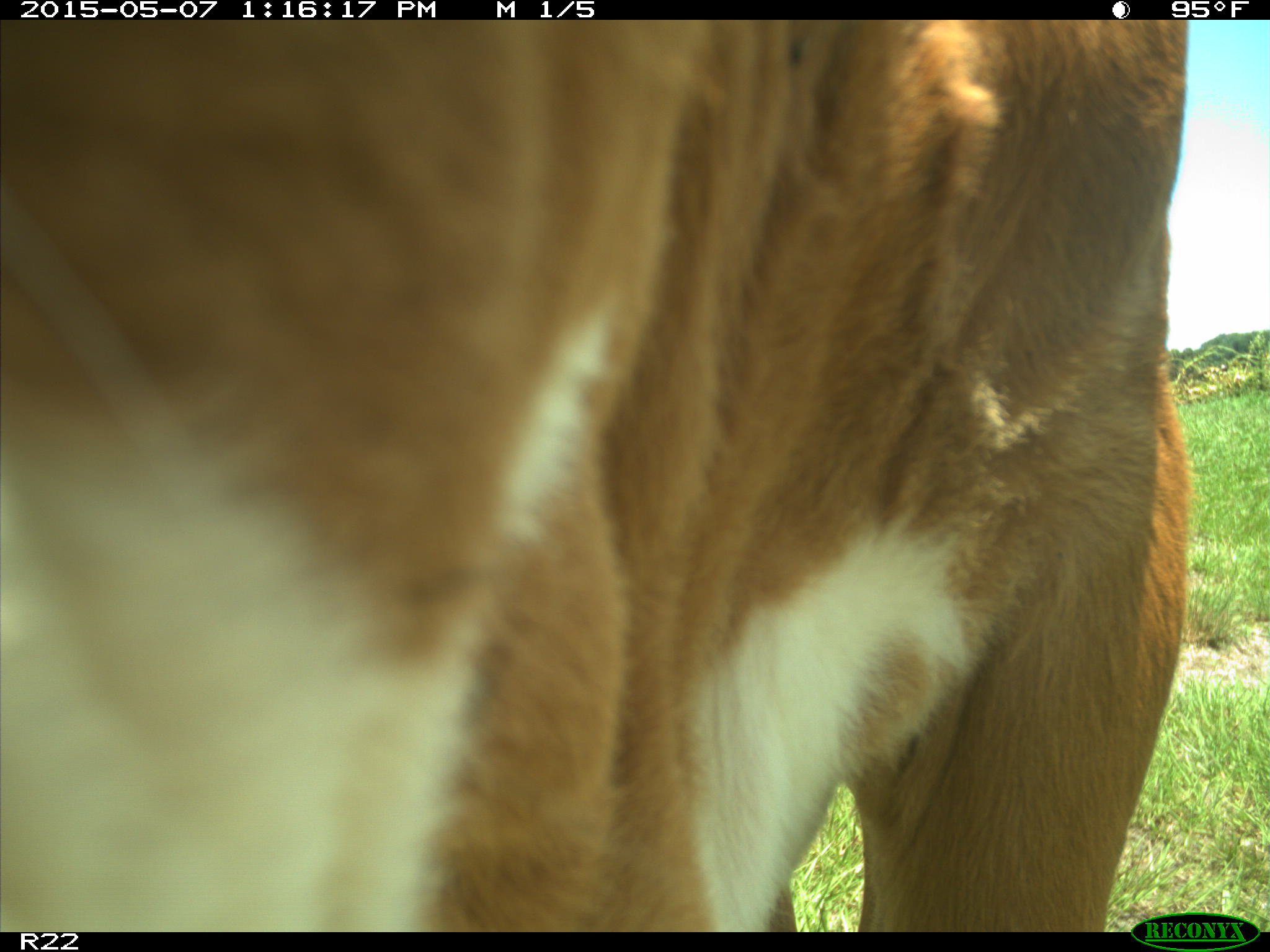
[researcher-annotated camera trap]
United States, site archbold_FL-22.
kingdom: Animalia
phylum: Chordata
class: Mammalia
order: Artiodactyla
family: Bovidae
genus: Bos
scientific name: Bos taurus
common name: domestic cow